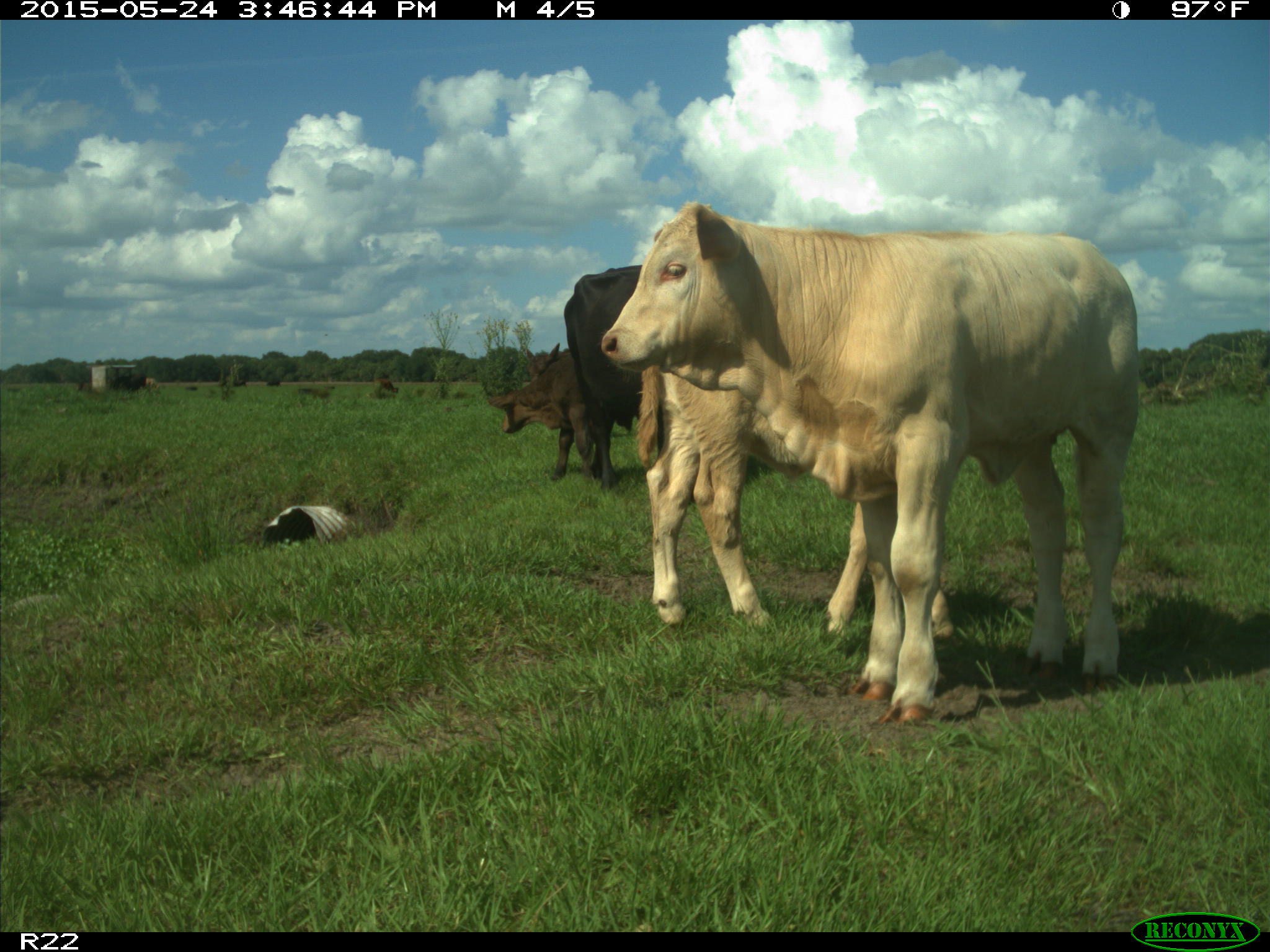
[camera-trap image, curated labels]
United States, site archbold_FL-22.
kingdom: Animalia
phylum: Chordata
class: Mammalia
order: Artiodactyla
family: Bovidae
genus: Bos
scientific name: Bos taurus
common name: domestic cow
Bos taurus (domestic cow).